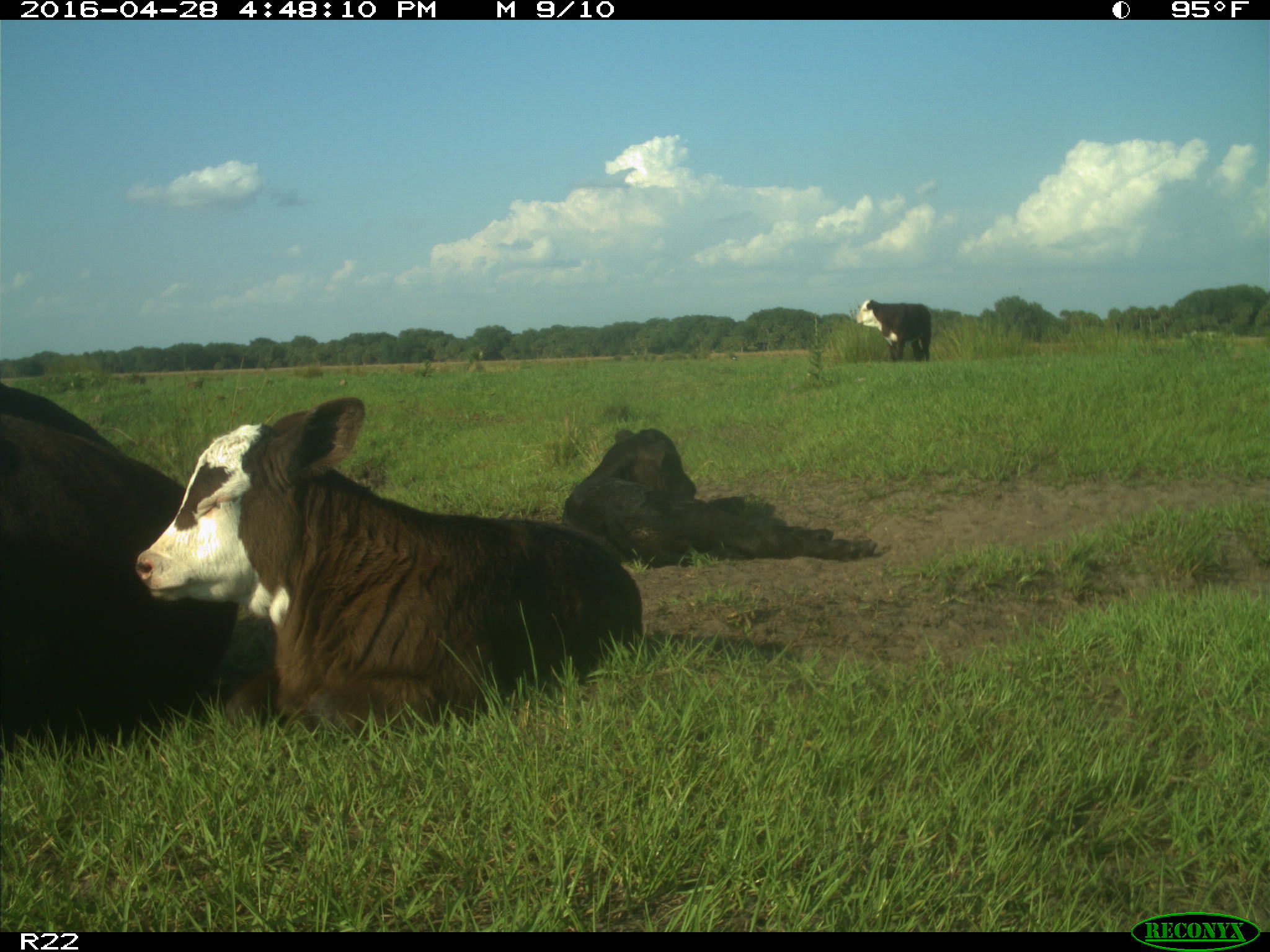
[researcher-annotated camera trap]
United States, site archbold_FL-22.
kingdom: Animalia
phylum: Chordata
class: Mammalia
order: Artiodactyla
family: Bovidae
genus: Bos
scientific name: Bos taurus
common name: domestic cow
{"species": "Bos taurus (domestic cow)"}